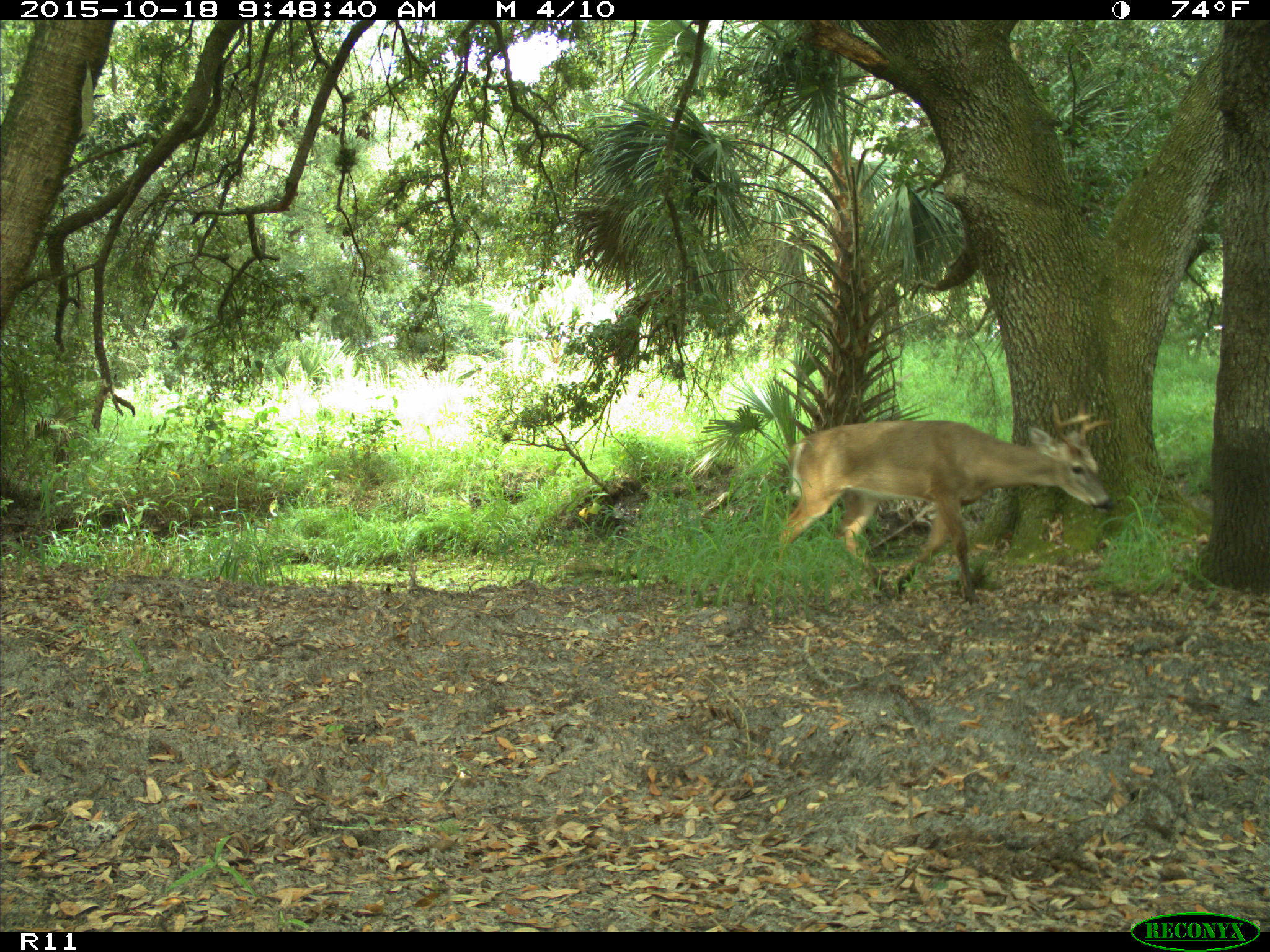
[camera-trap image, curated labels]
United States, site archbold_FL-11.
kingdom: Animalia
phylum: Chordata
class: Mammalia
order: Artiodactyla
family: Cervidae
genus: Odocoileus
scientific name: Odocoileus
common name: deer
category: unidentified deer